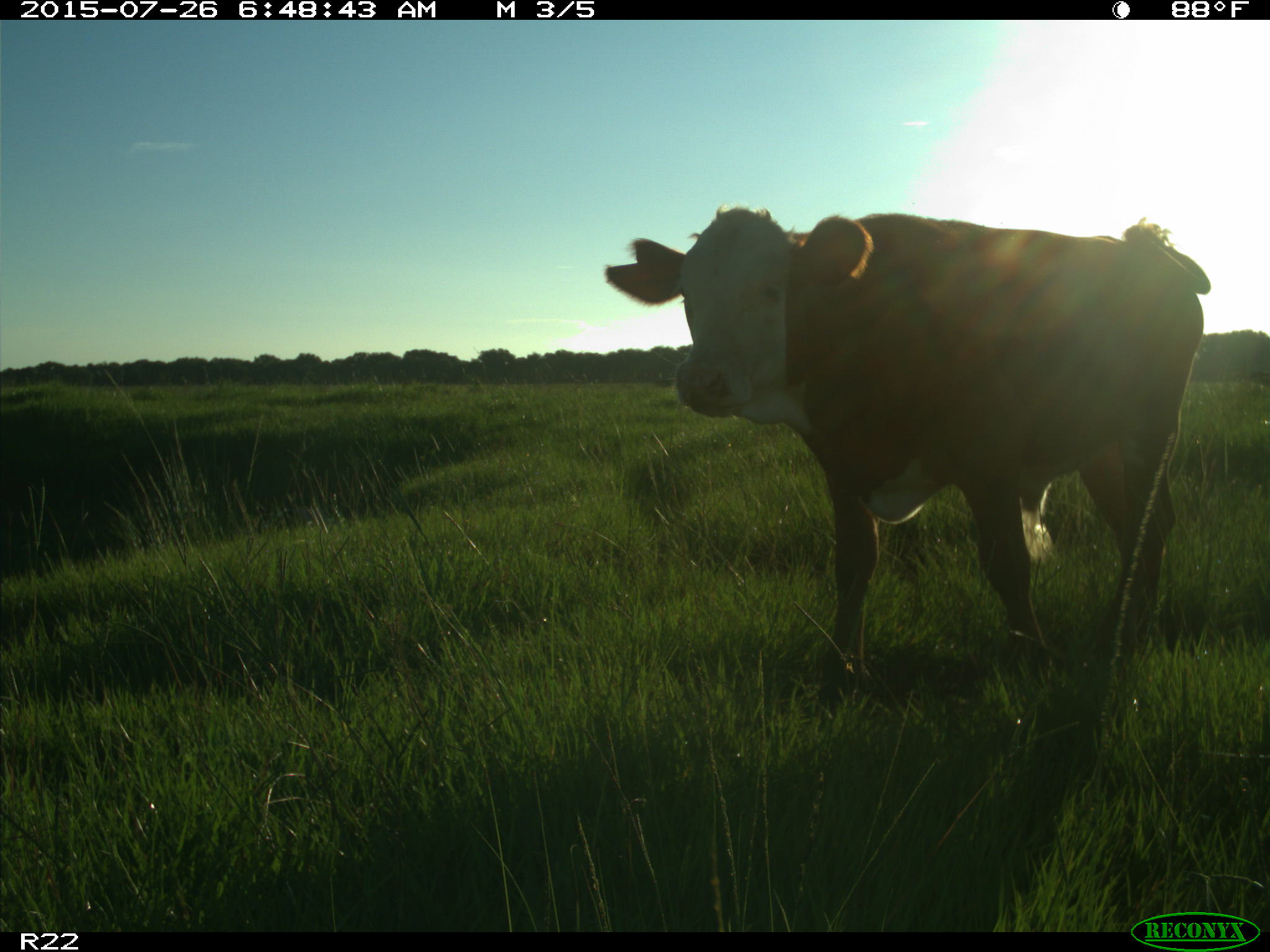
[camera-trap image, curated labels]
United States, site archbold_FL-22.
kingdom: Animalia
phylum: Chordata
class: Mammalia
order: Artiodactyla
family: Bovidae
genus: Bos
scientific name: Bos taurus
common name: domestic cow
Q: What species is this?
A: Bos taurus (domestic cow).